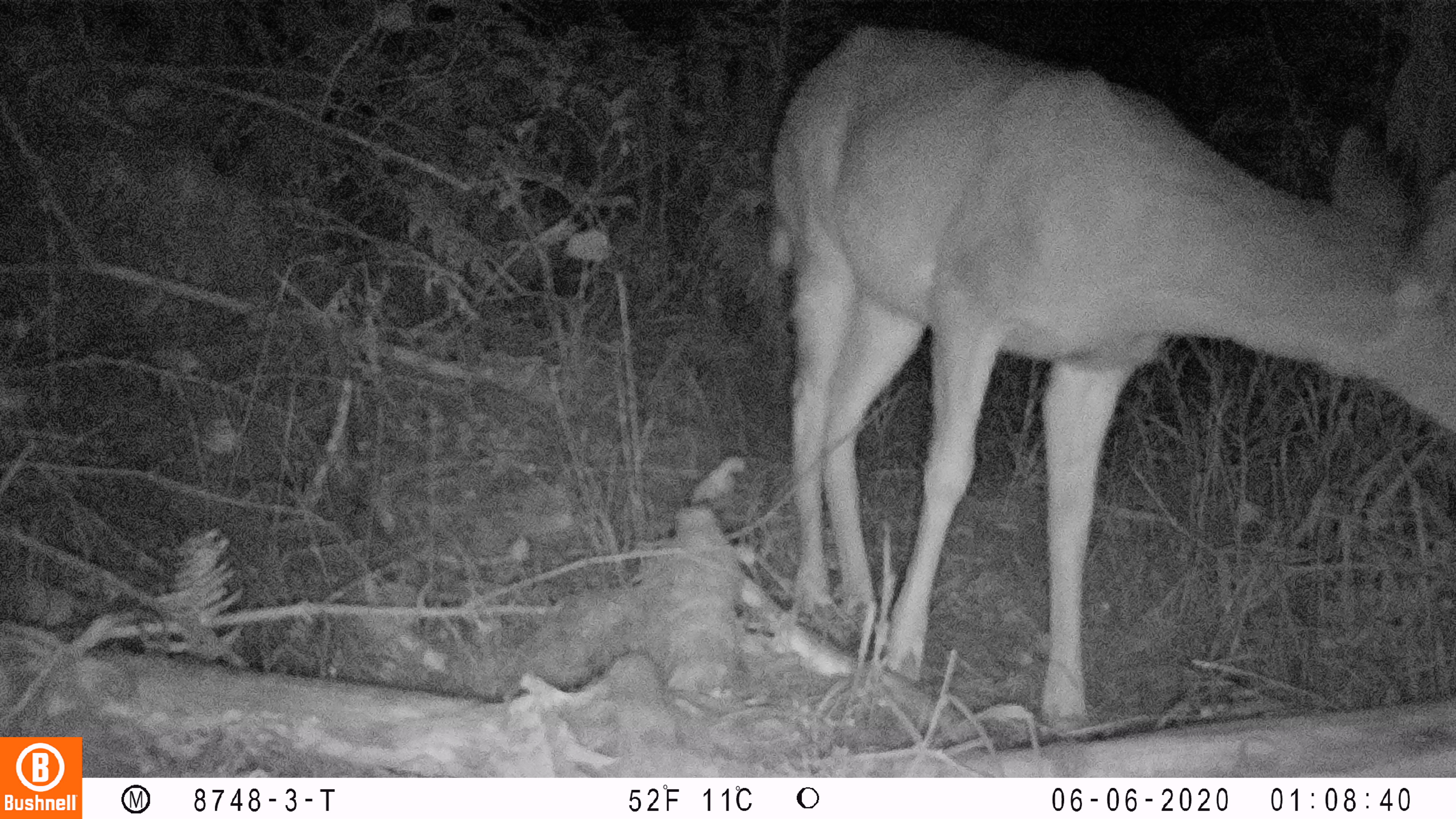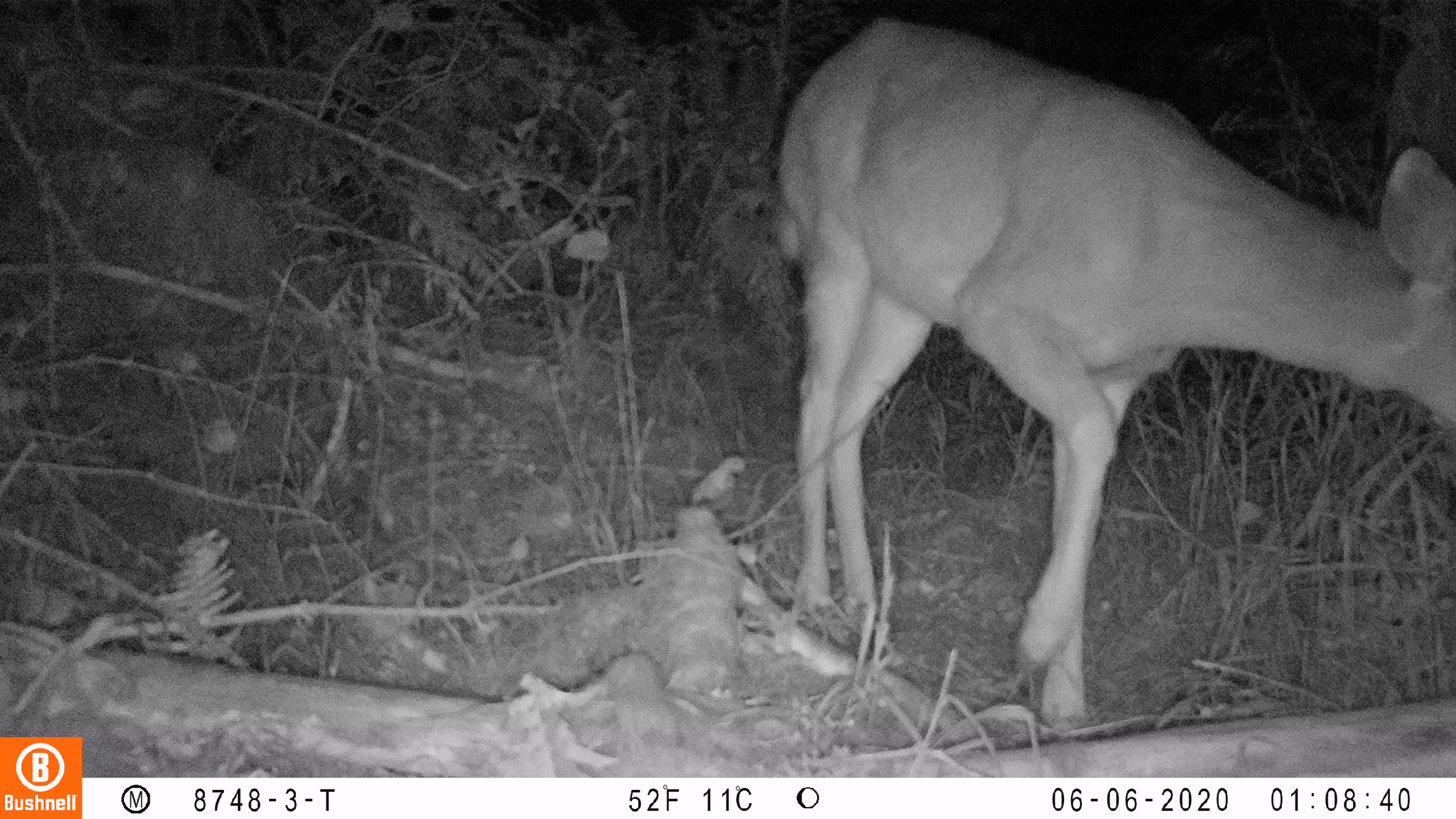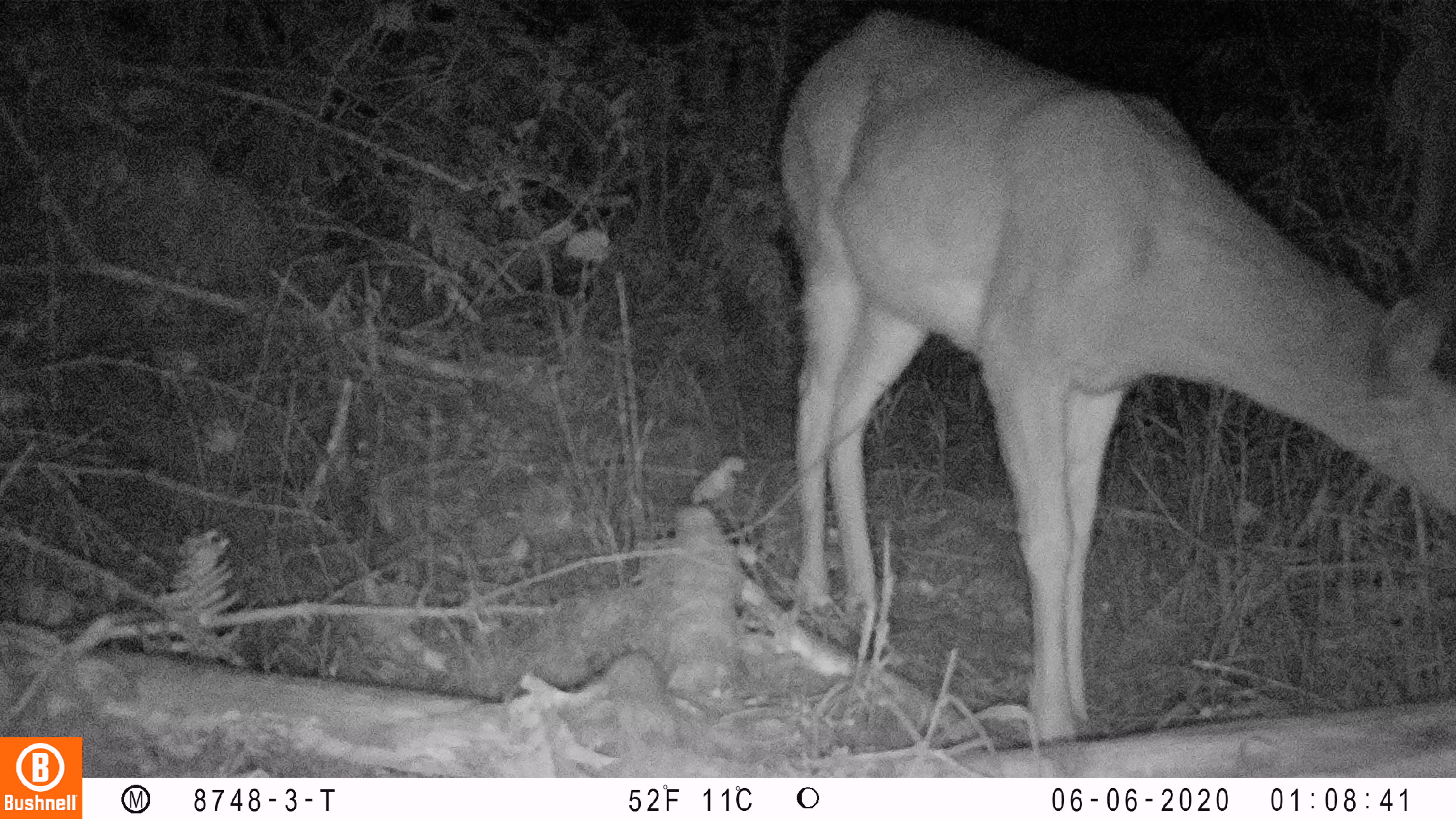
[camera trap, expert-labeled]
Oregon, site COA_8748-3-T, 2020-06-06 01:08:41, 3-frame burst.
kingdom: Animalia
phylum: Chordata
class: Mammalia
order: Artiodactyla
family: Cervidae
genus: Odocoileus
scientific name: Odocoileus hemionus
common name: black-tailed deer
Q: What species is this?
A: Black-tailed deer (Odocoileus hemionus).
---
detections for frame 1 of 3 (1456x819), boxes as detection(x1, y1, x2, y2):
black-tailed deer: detection(749, 12, 1451, 730)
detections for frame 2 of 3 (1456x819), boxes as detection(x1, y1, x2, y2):
black-tailed deer: detection(755, 12, 1451, 729)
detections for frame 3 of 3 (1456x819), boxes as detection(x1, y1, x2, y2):
black-tailed deer: detection(764, 4, 1449, 742)